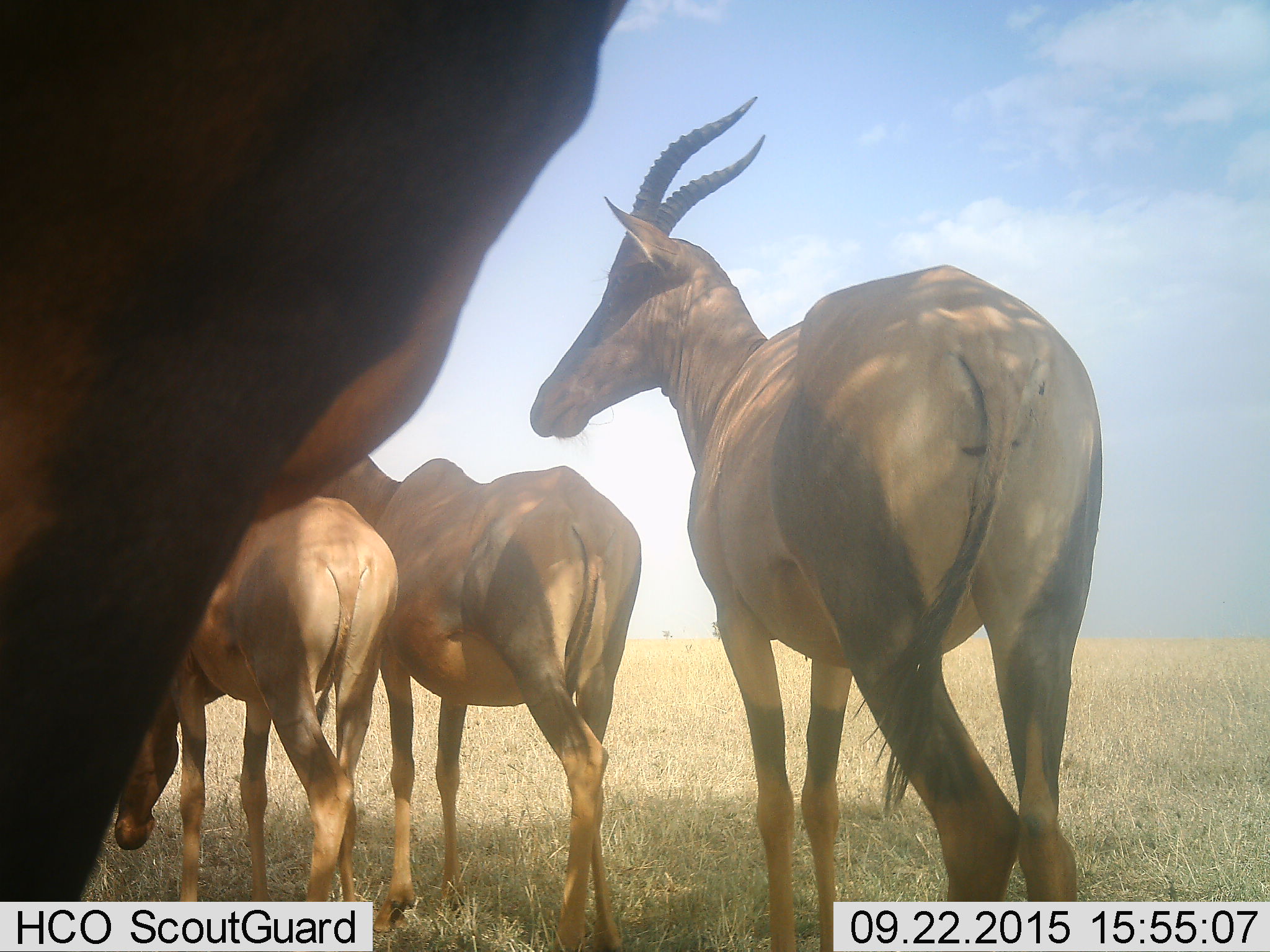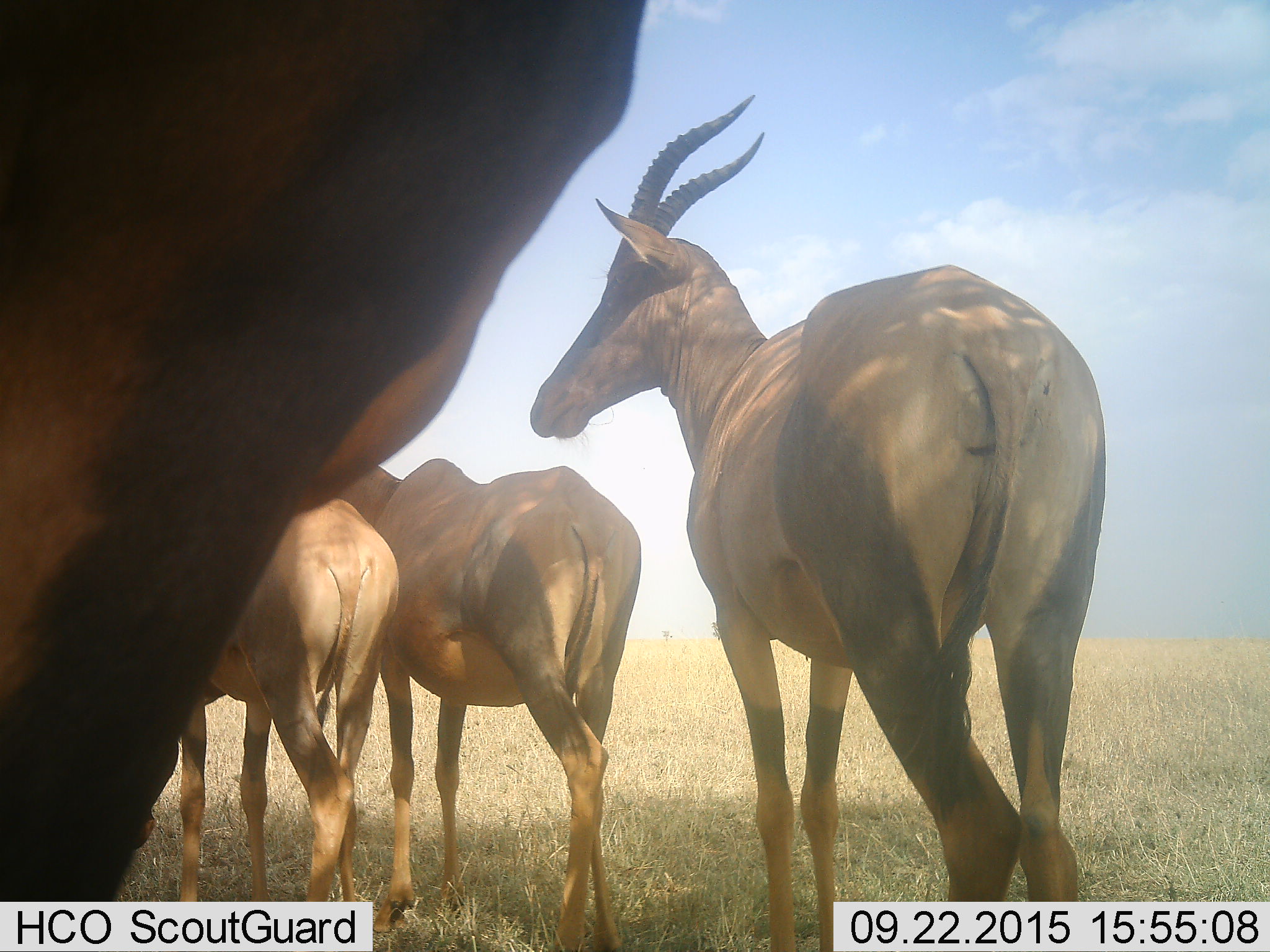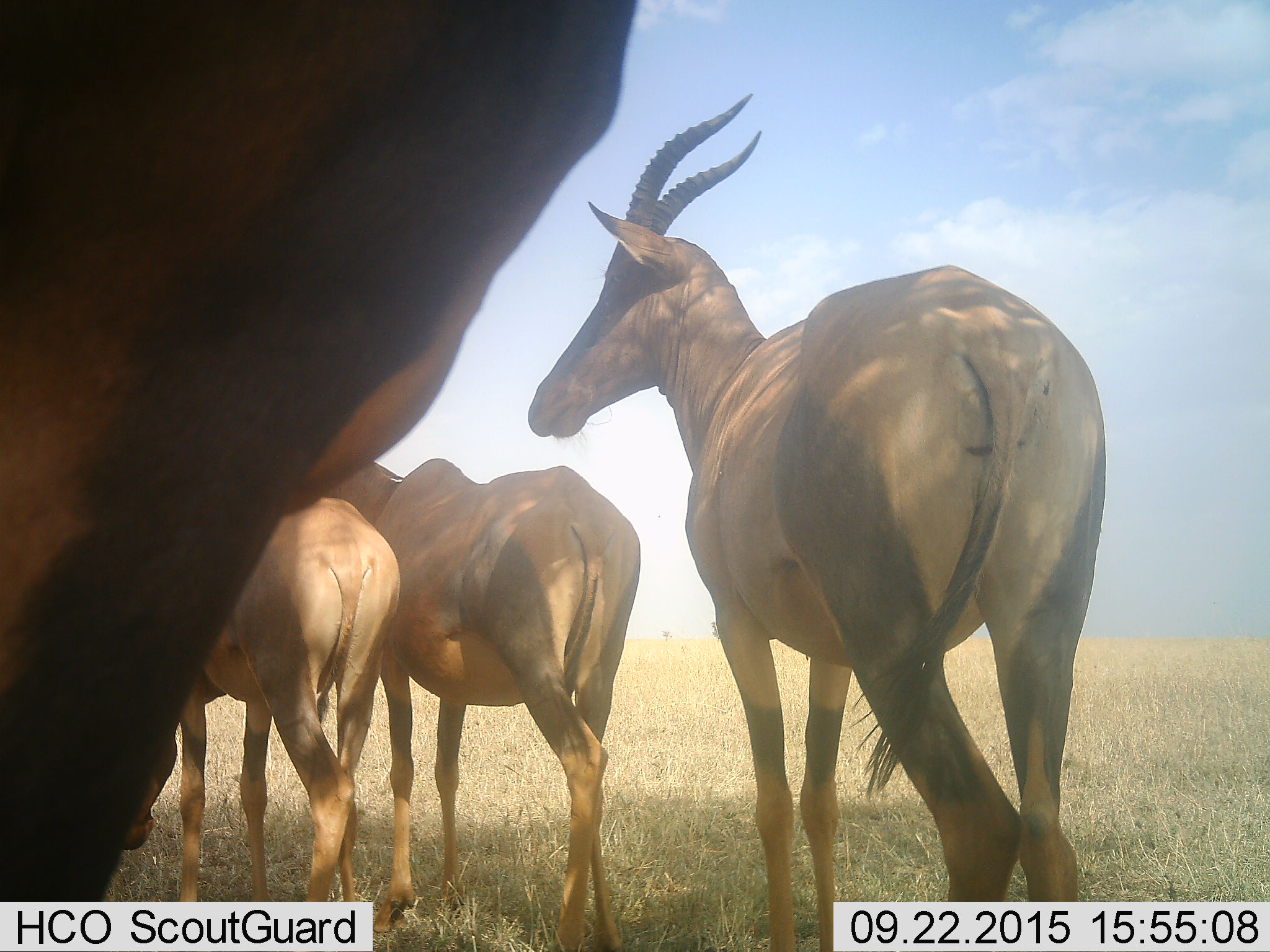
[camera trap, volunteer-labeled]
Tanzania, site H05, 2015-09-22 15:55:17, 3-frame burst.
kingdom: Animalia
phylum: Chordata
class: Mammalia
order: Artiodactyla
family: Bovidae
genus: Damaliscus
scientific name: Damaliscus lunatus jimela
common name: topi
Topi (Damaliscus lunatus jimela), count 4. Behavior (volunteer vote fractions): standing 100%, resting 0%, moving 0%, interacting 0%. Young present (vote fraction): 20%. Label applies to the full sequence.